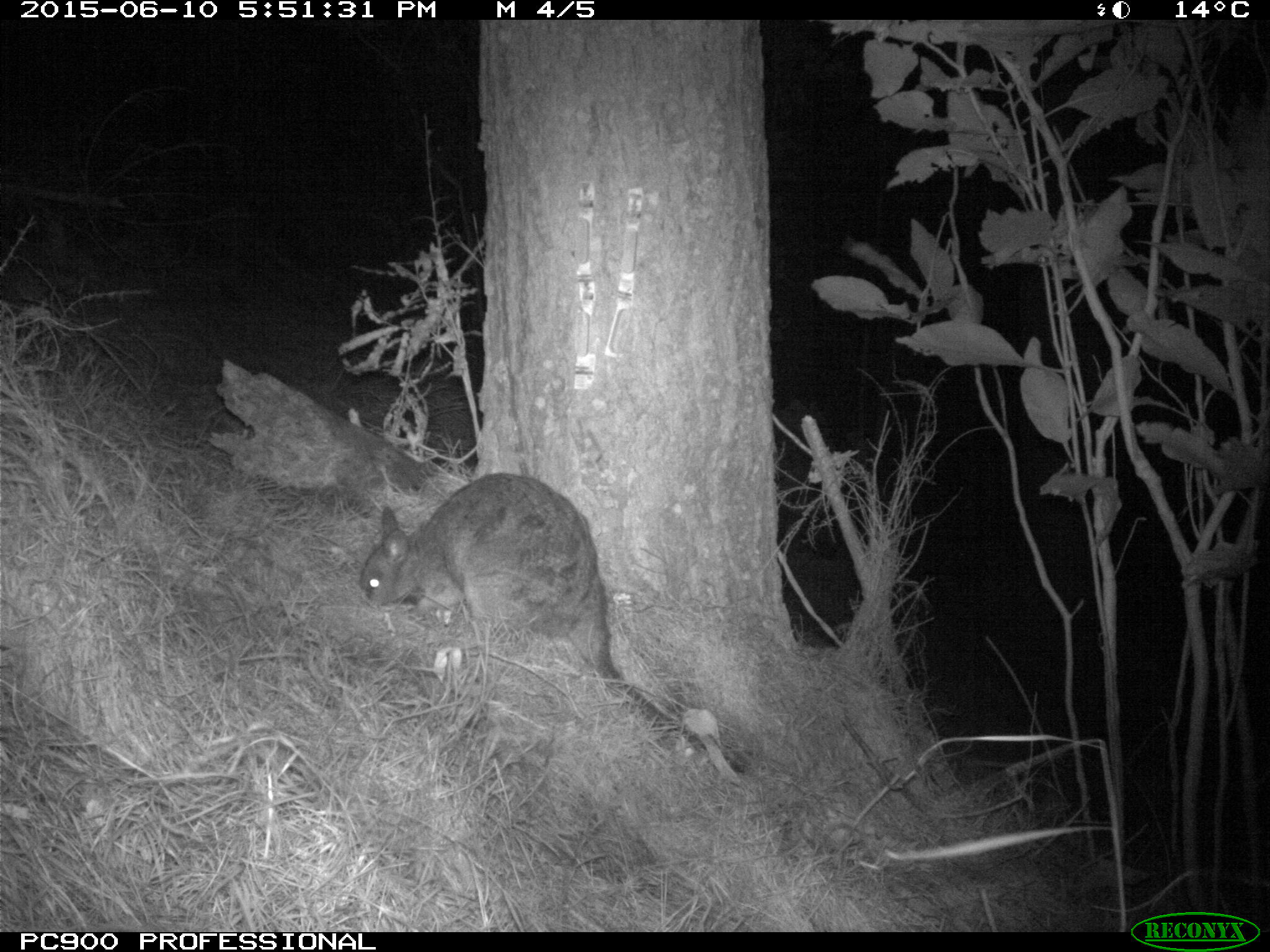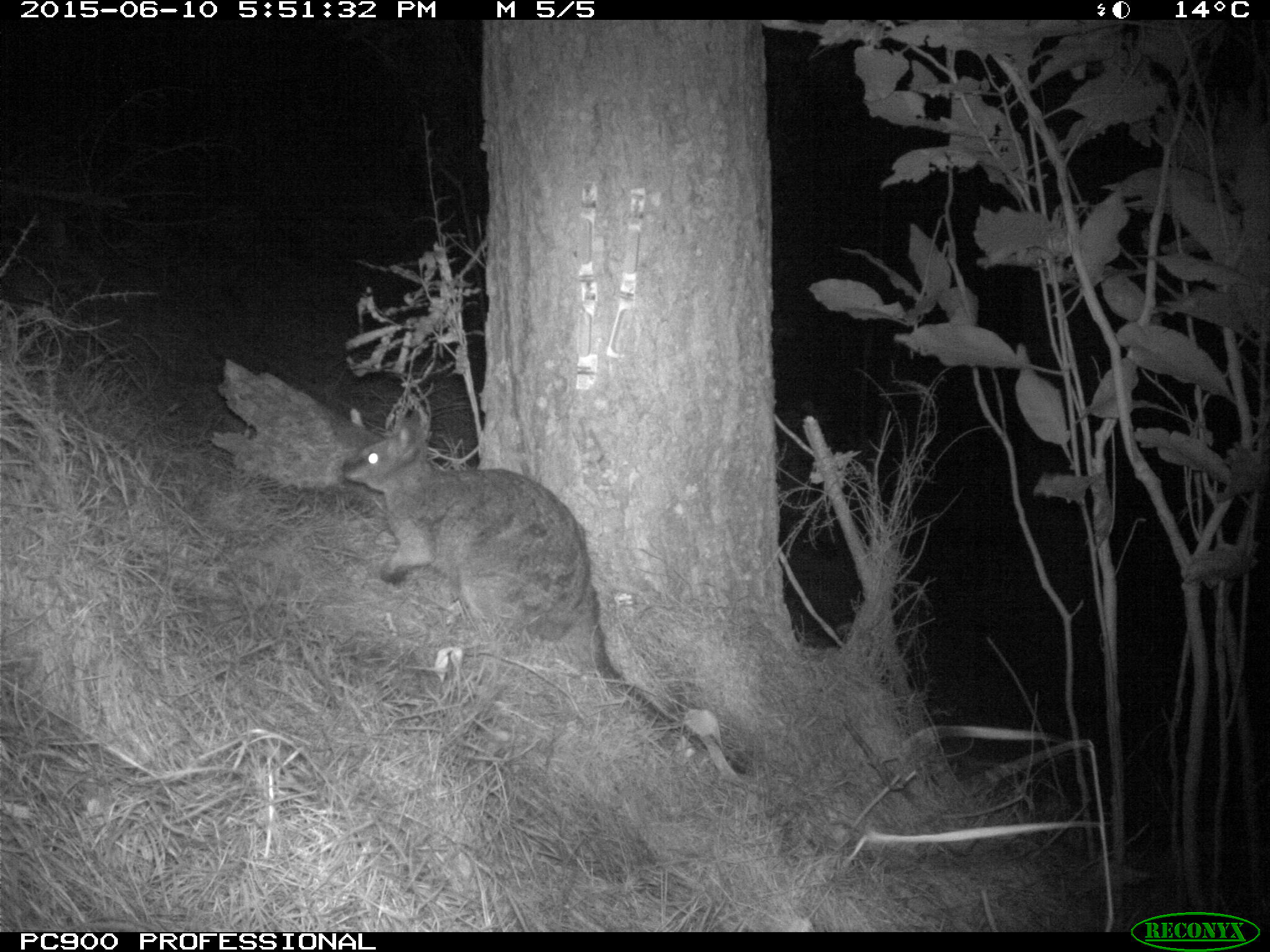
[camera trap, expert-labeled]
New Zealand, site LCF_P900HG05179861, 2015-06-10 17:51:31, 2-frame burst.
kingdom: Animalia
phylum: Chordata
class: Mammalia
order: Diprotodontia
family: Macropodidae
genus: Notamacropus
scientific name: Notamacropus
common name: wallaby